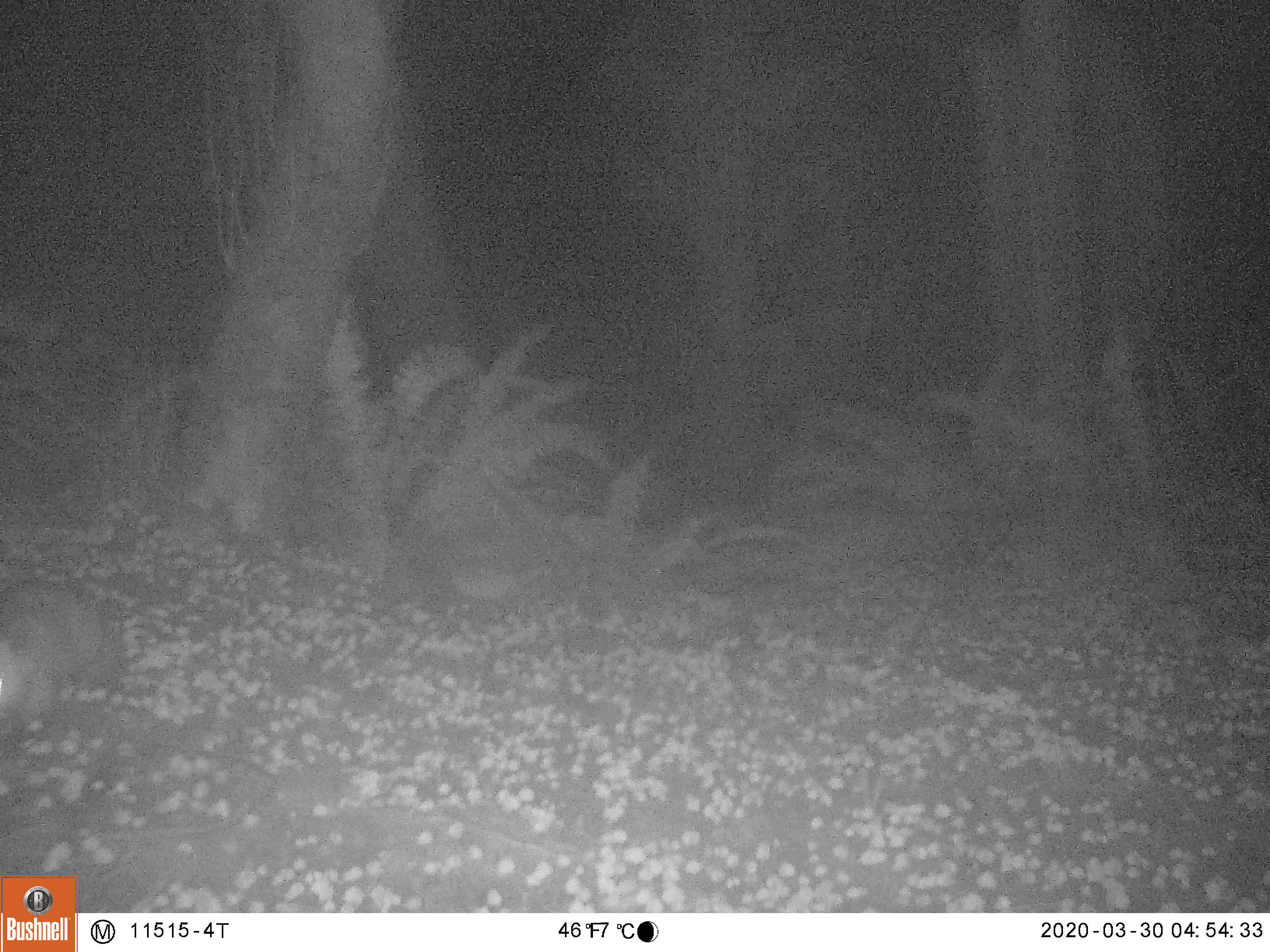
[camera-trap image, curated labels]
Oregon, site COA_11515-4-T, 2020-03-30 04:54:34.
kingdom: Animalia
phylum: Chordata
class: Mammalia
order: Didelphimorphia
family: Didelphidae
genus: Didelphis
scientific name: Didelphis virginiana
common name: virginia opossum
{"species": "virginia opossum (Didelphis virginiana)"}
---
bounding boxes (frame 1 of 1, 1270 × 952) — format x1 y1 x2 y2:
virginia opossum: 1 565 149 766